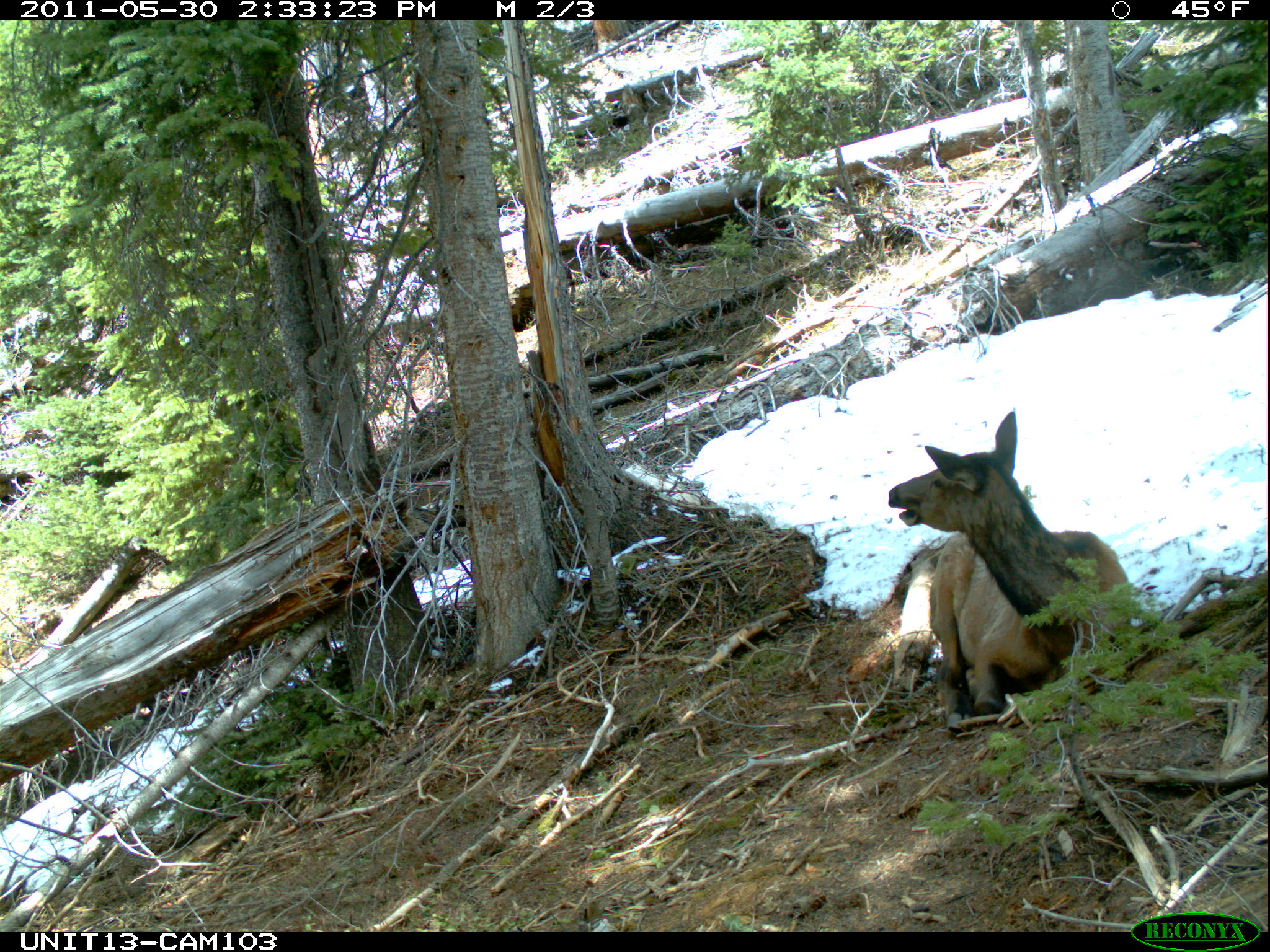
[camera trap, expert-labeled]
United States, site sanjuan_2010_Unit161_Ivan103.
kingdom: Animalia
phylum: Chordata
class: Mammalia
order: Artiodactyla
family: Cervidae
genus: Cervus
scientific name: Cervus elaphus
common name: red deer